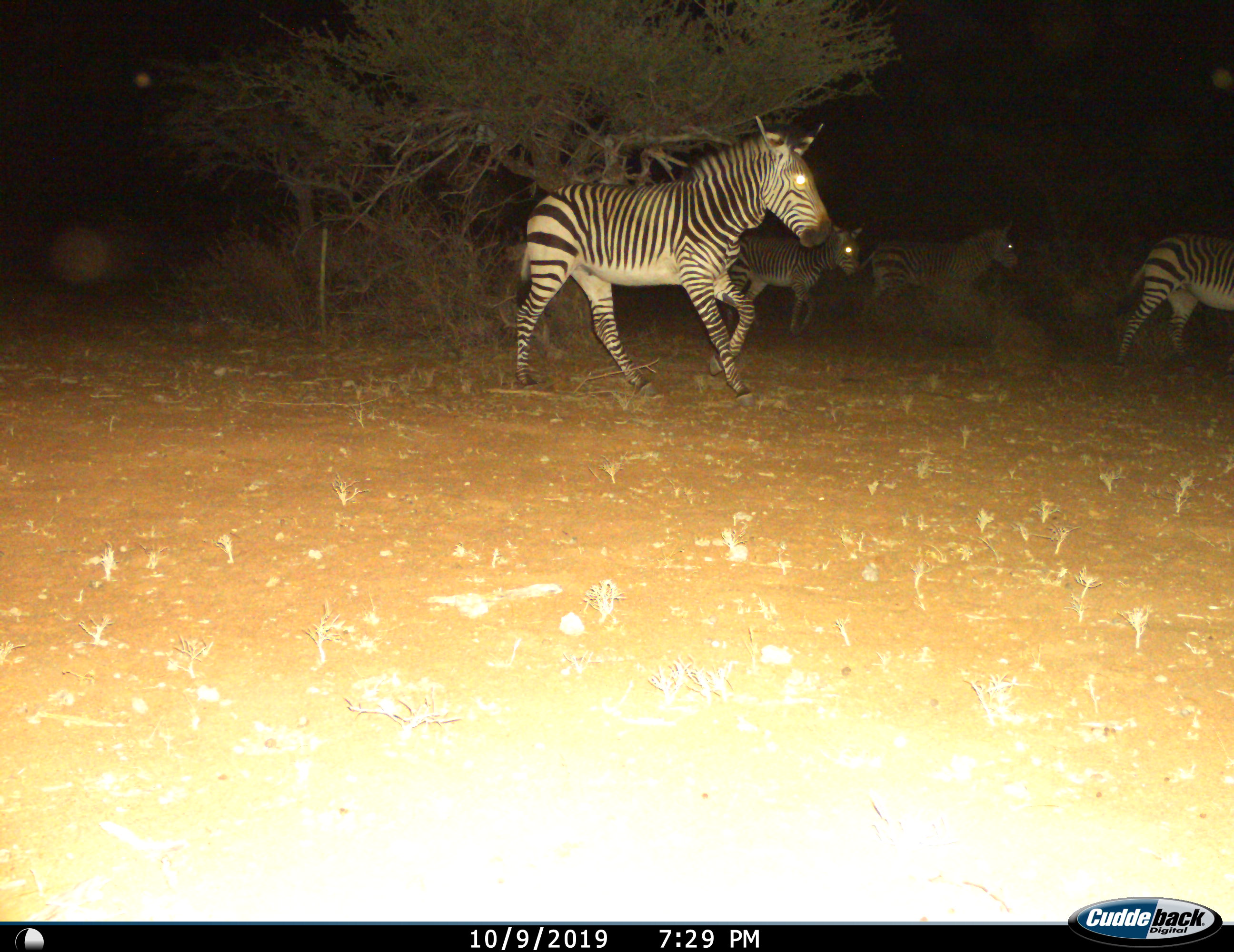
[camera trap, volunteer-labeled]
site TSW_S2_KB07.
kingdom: Animalia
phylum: Chordata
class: Mammalia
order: Perissodactyla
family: Equidae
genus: Equus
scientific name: Equus zebra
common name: mountain zebra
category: zebramountain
Zebramountain (mountain zebra) (Equus zebra), count 4. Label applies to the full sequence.